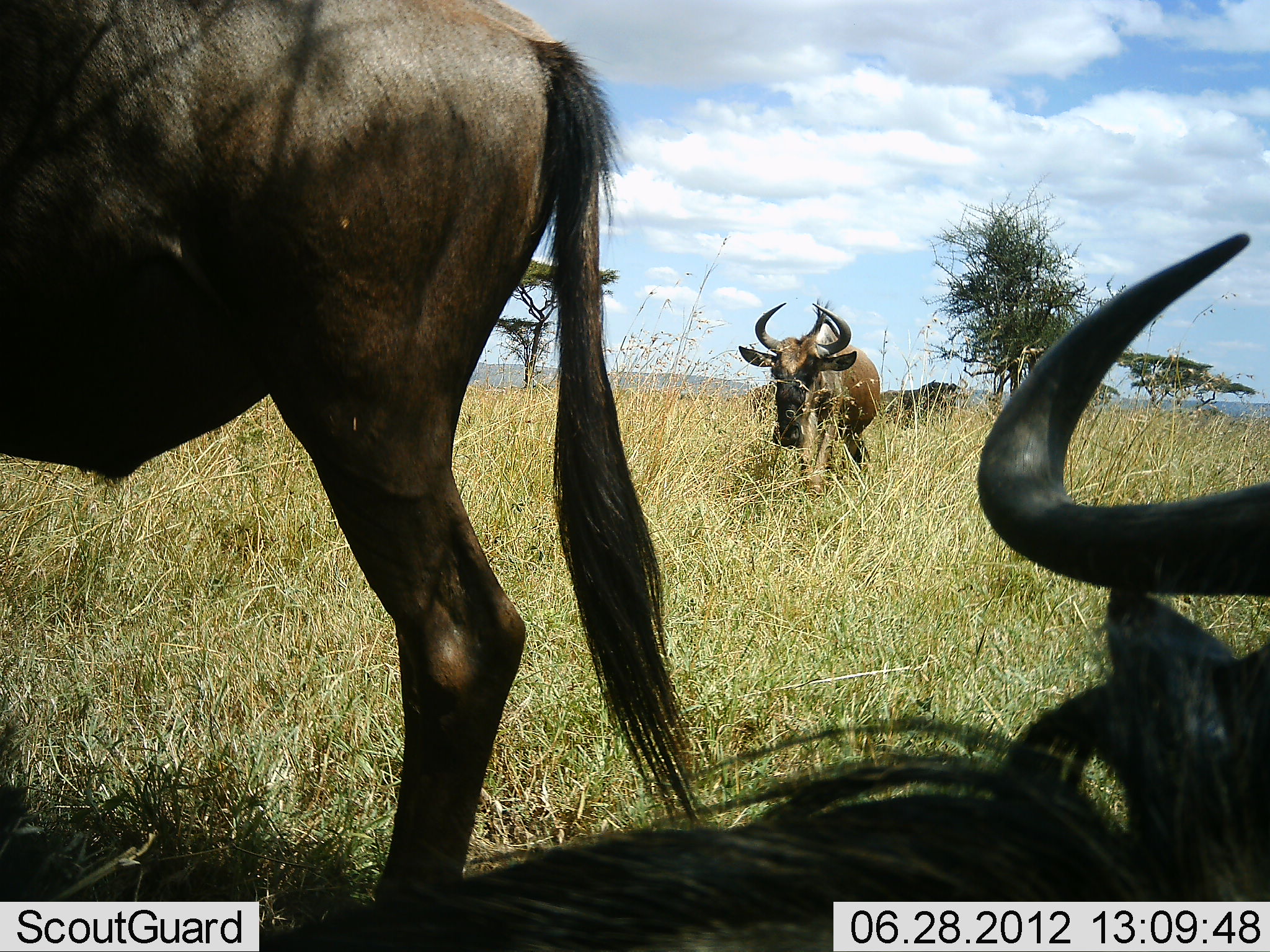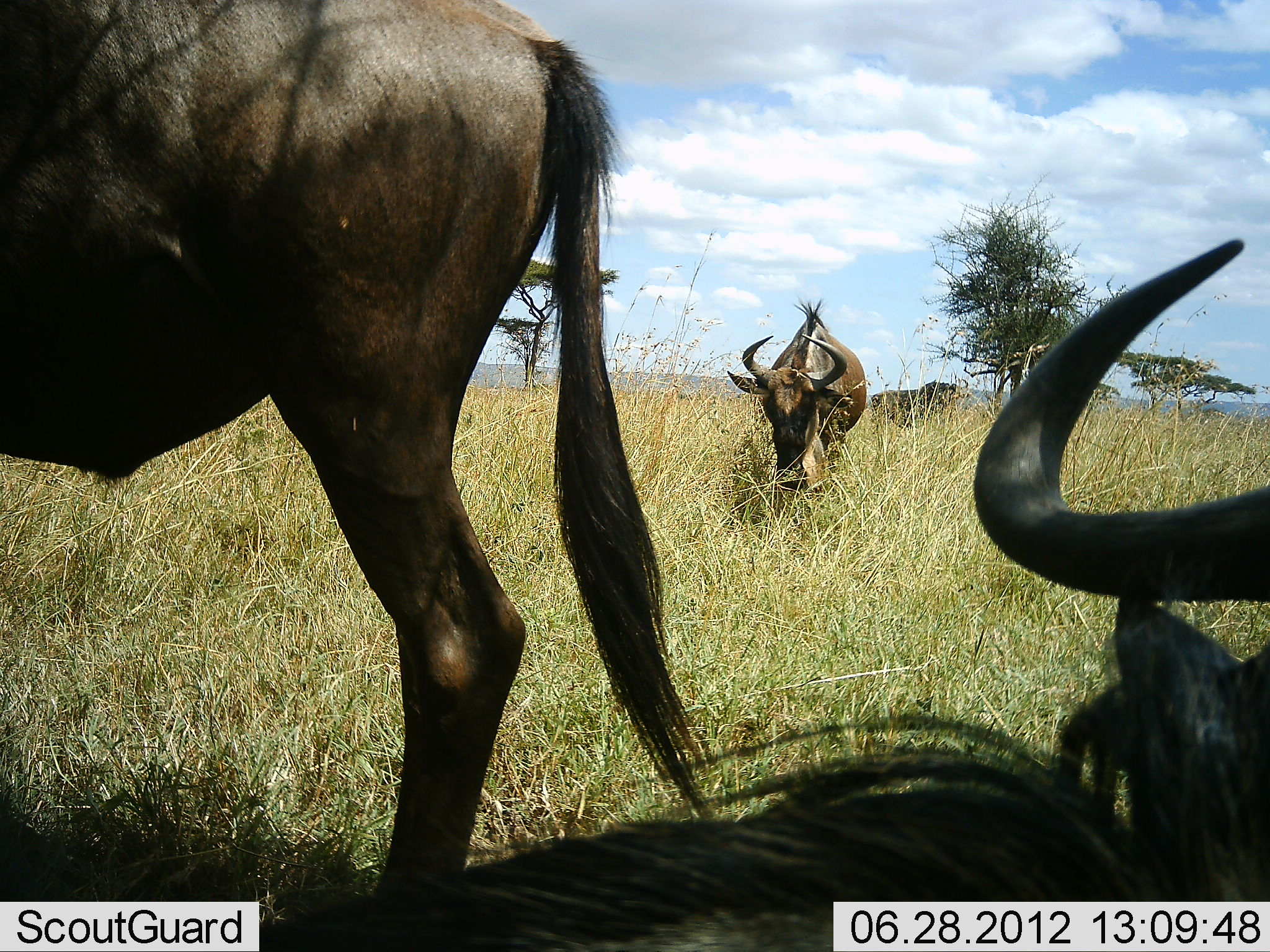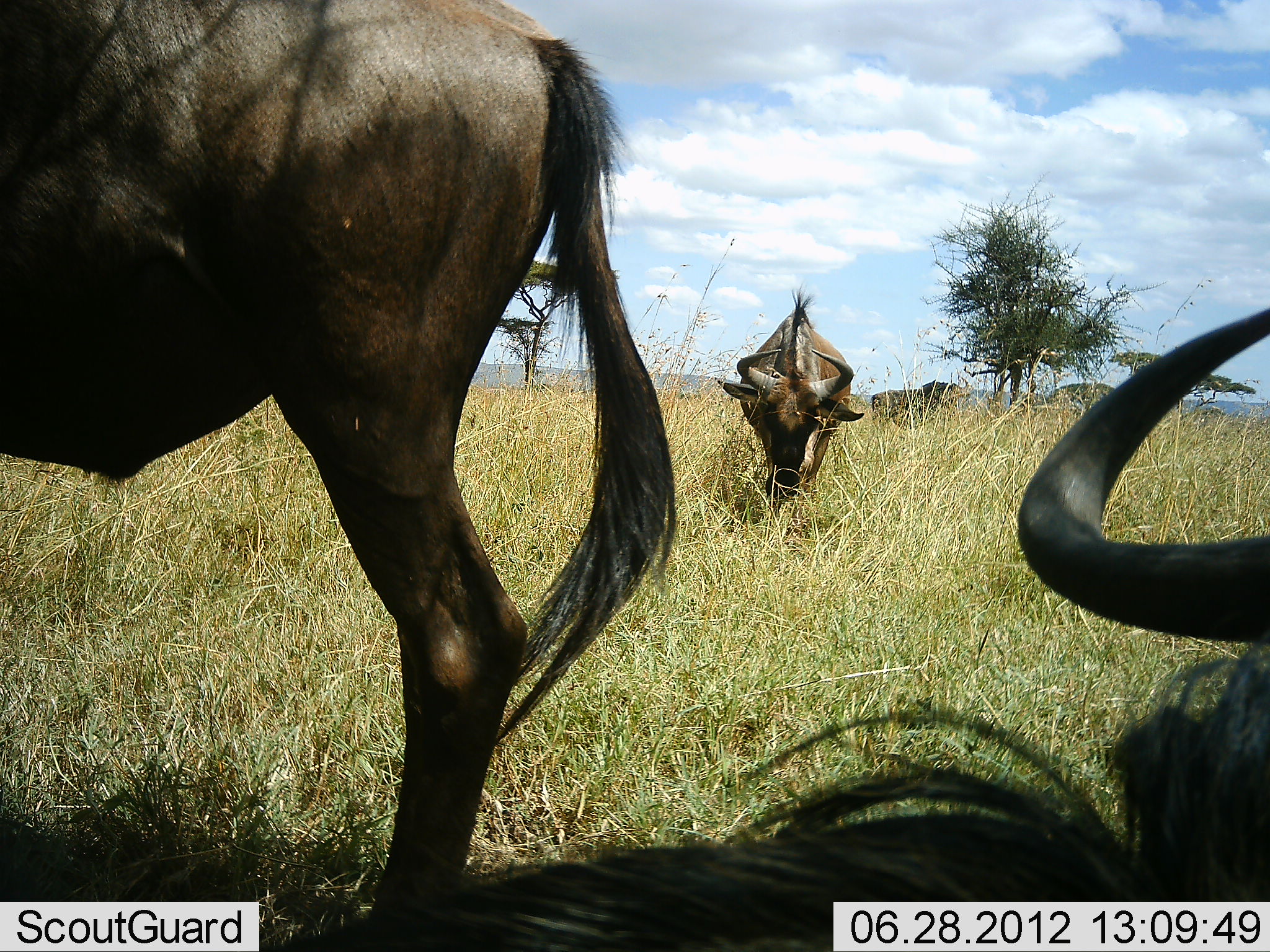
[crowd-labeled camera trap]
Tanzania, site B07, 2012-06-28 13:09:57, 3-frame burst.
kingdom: Animalia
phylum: Chordata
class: Mammalia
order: Artiodactyla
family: Bovidae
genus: Connochaetes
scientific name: Connochaetes taurinus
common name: blue wildebeest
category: wildebeest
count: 4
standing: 90%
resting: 80%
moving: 50%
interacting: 0%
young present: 0%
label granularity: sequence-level